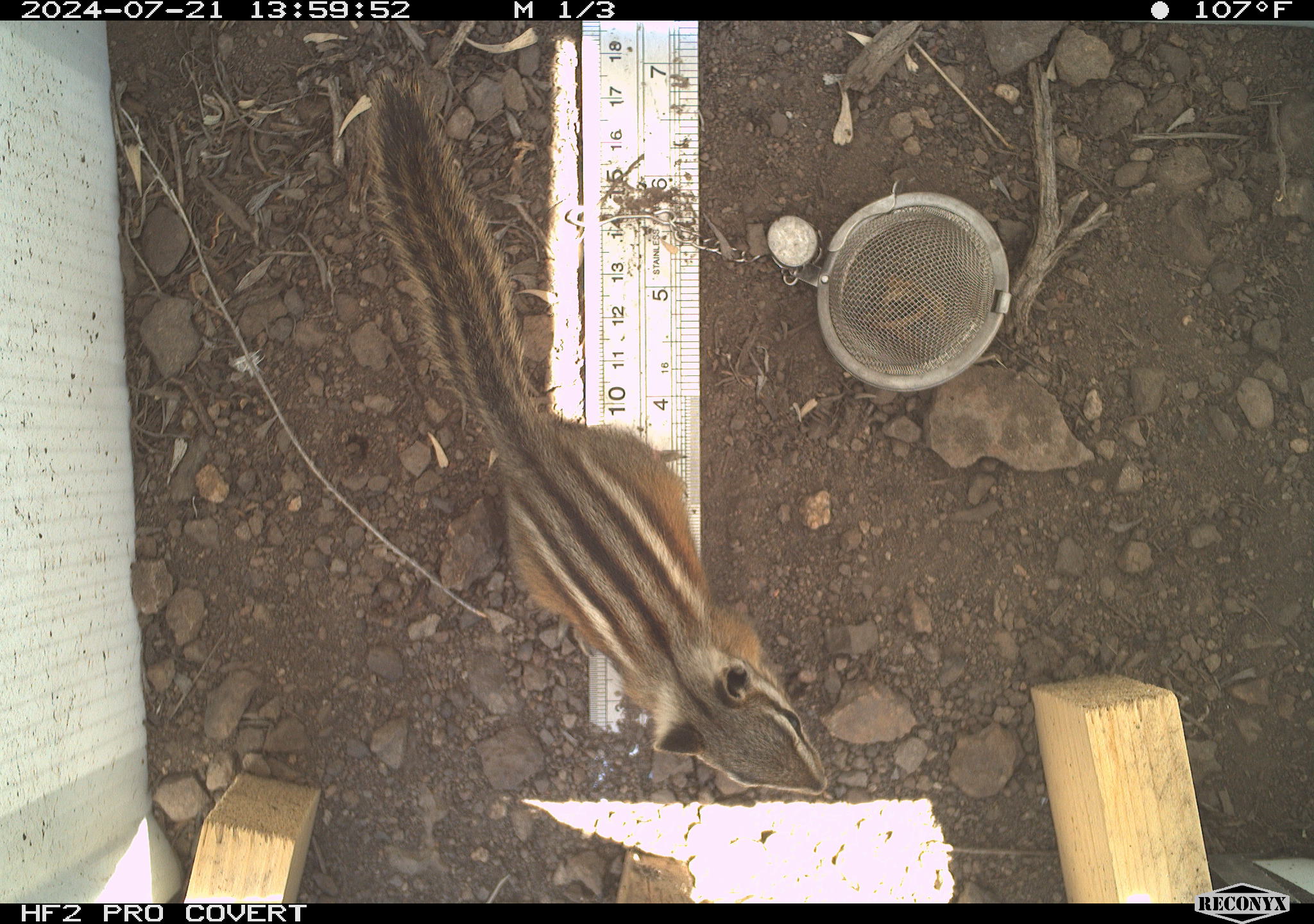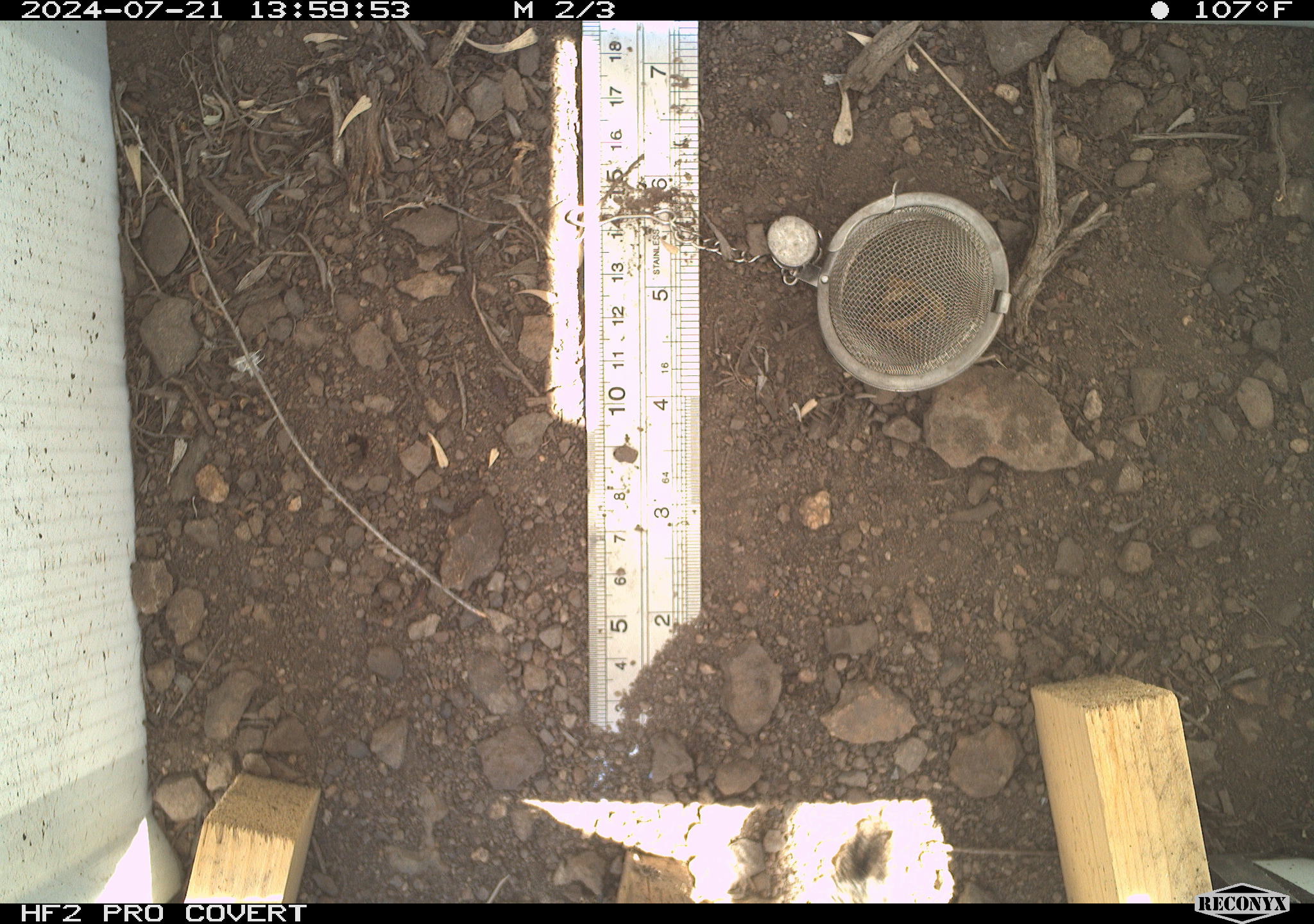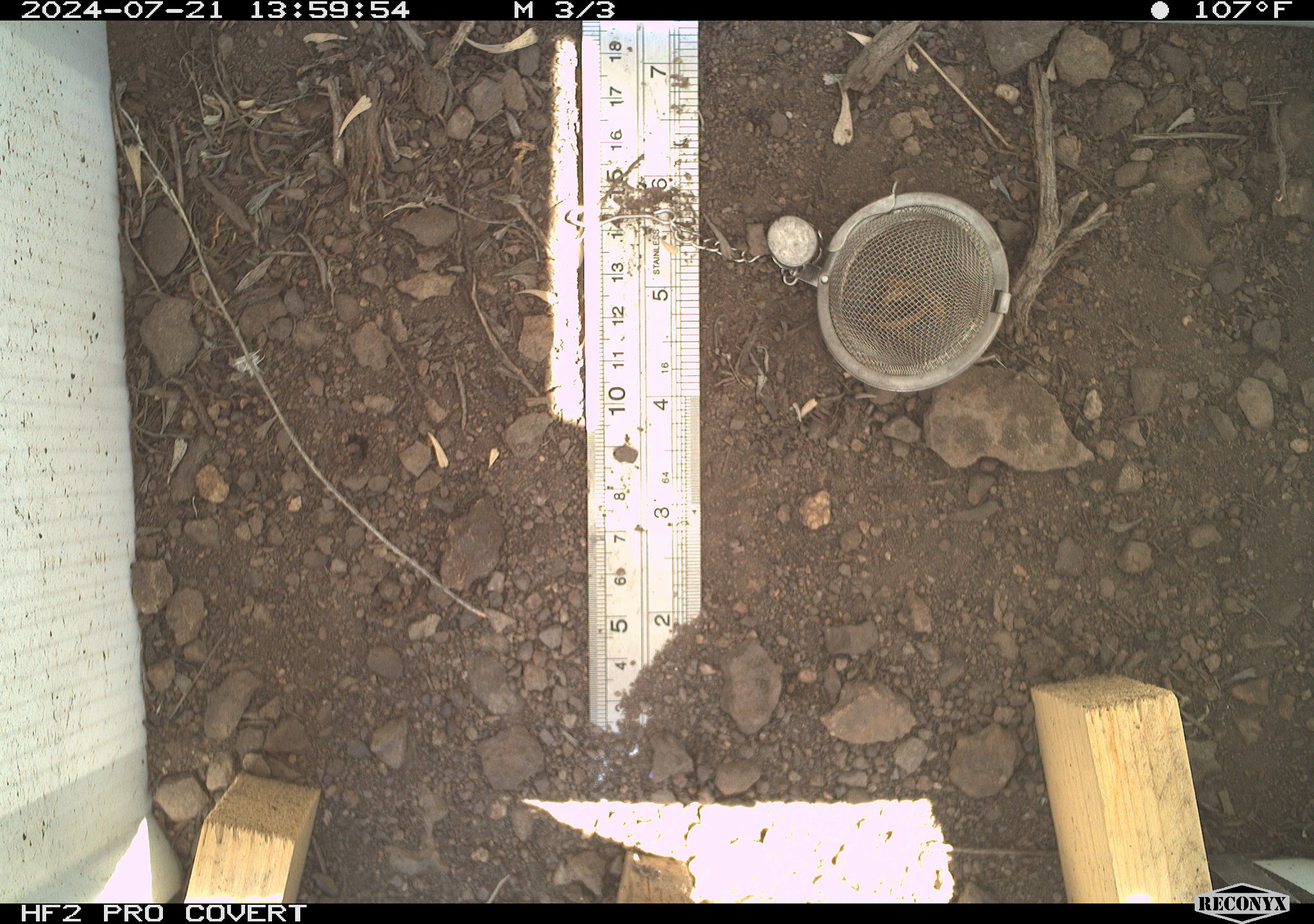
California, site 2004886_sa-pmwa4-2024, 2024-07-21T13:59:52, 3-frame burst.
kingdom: Animalia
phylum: Chordata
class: Mammalia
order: Rodentia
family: Sciuridae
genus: Neotamias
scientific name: Neotamias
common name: western chipmunks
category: neotamias species